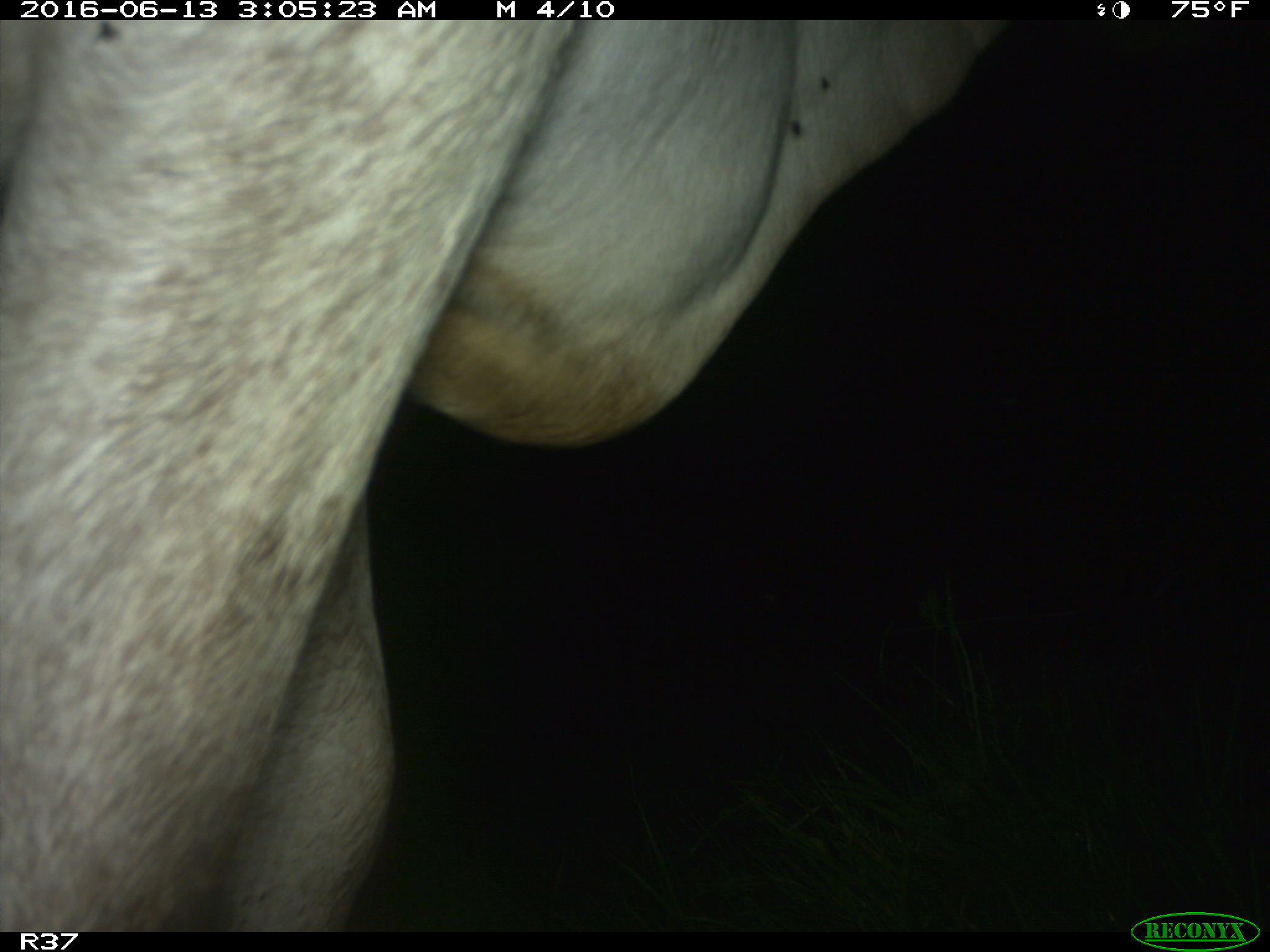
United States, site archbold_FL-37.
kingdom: Animalia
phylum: Chordata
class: Mammalia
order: Artiodactyla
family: Bovidae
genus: Bos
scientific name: Bos taurus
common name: domestic cow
Bos taurus (domestic cow).